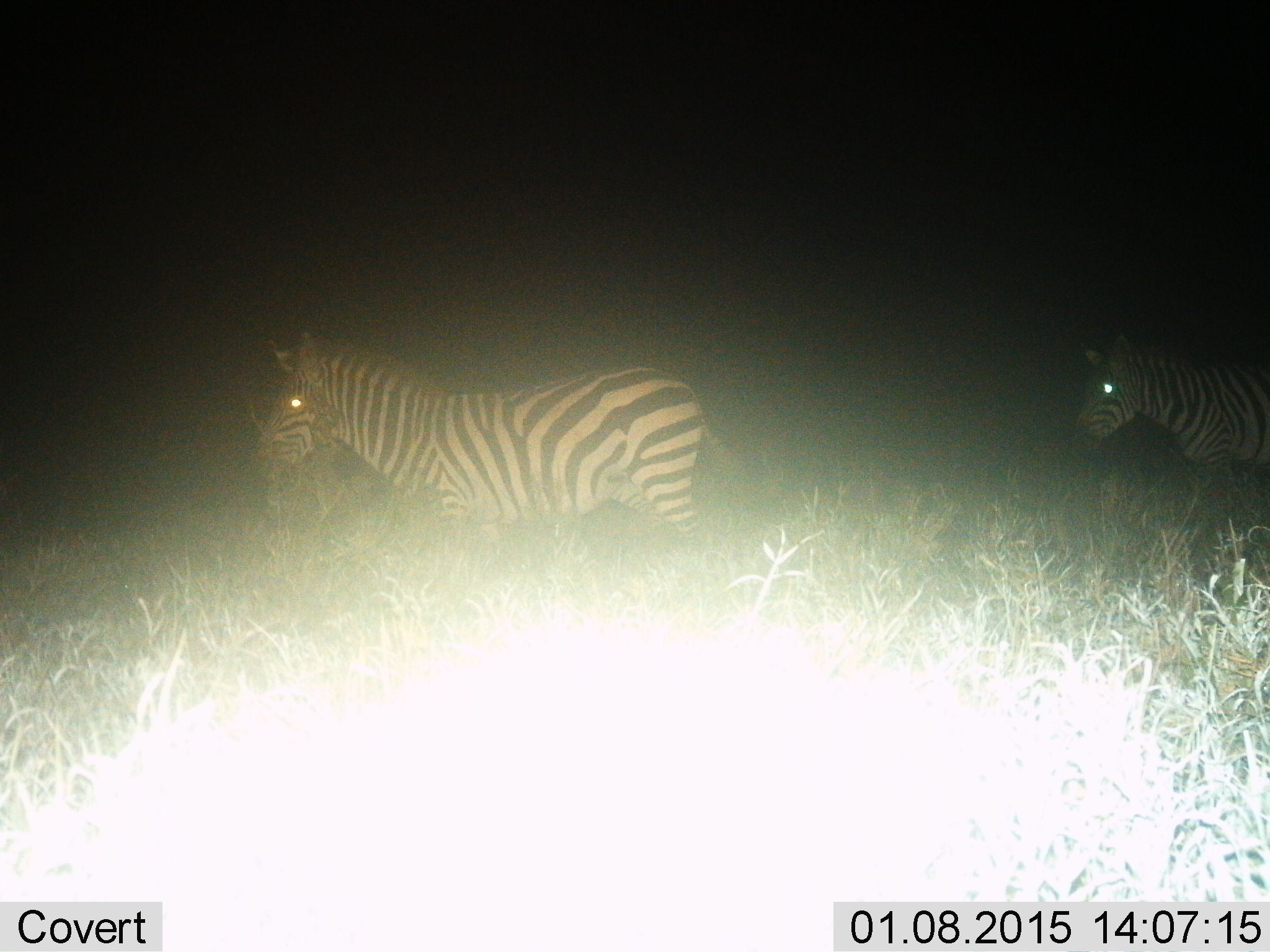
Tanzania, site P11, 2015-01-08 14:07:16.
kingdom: Animalia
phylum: Chordata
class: Mammalia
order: Perissodactyla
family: Equidae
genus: Equus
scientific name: Equus quagga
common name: plains zebra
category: zebra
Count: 2.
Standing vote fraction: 60%.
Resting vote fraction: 0%.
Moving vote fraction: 40%.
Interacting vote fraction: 0%.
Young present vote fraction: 0%.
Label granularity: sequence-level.